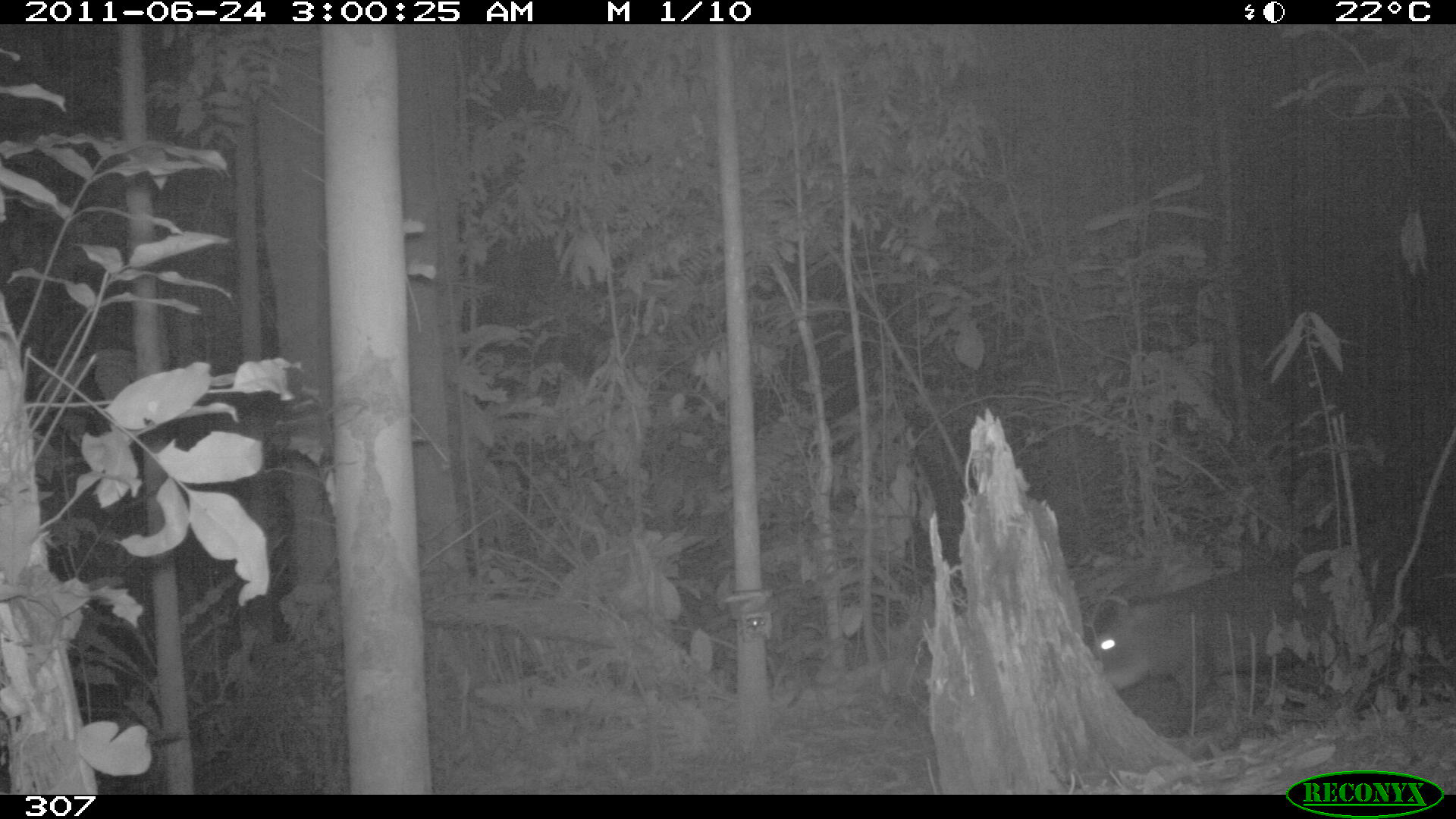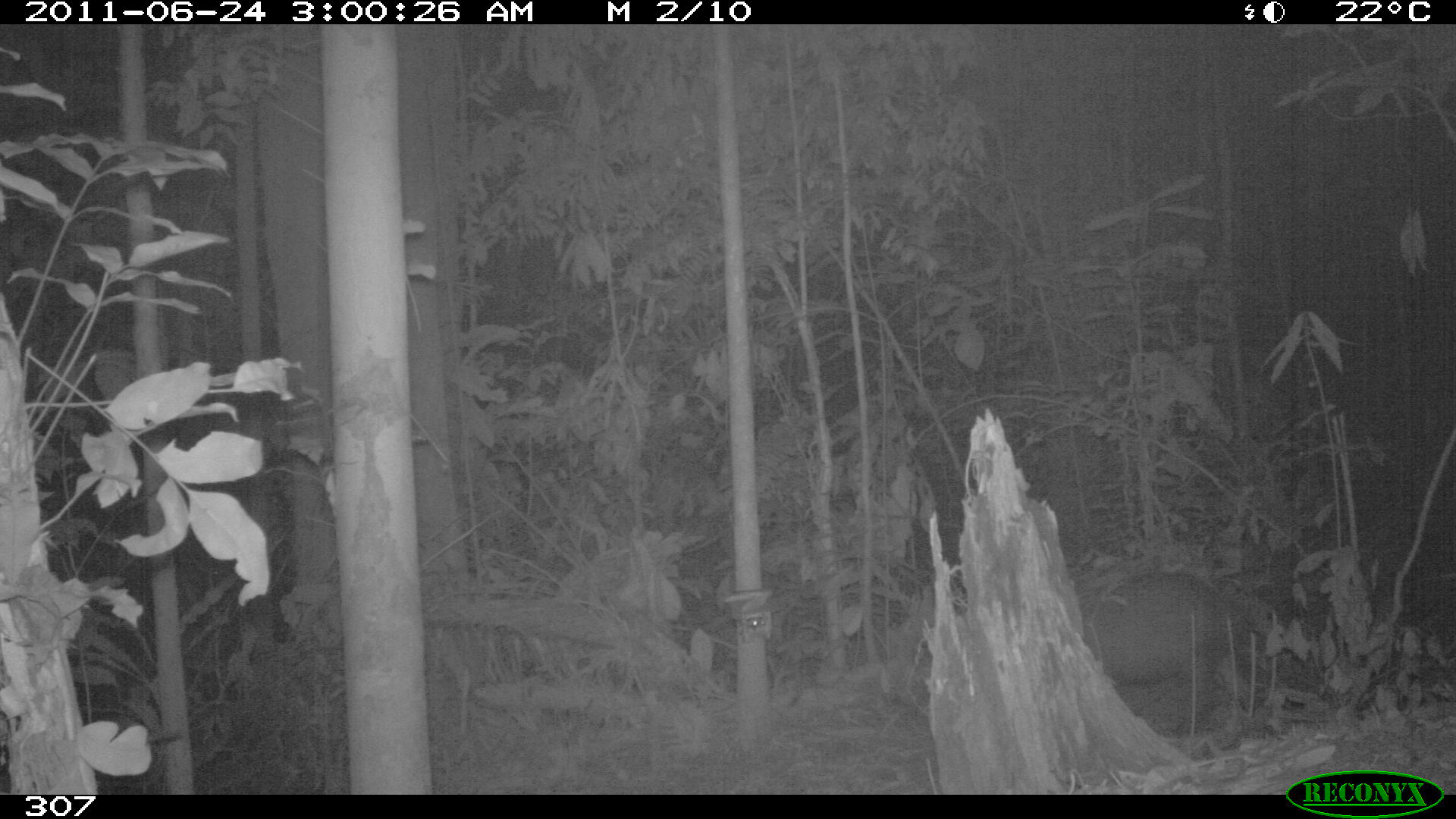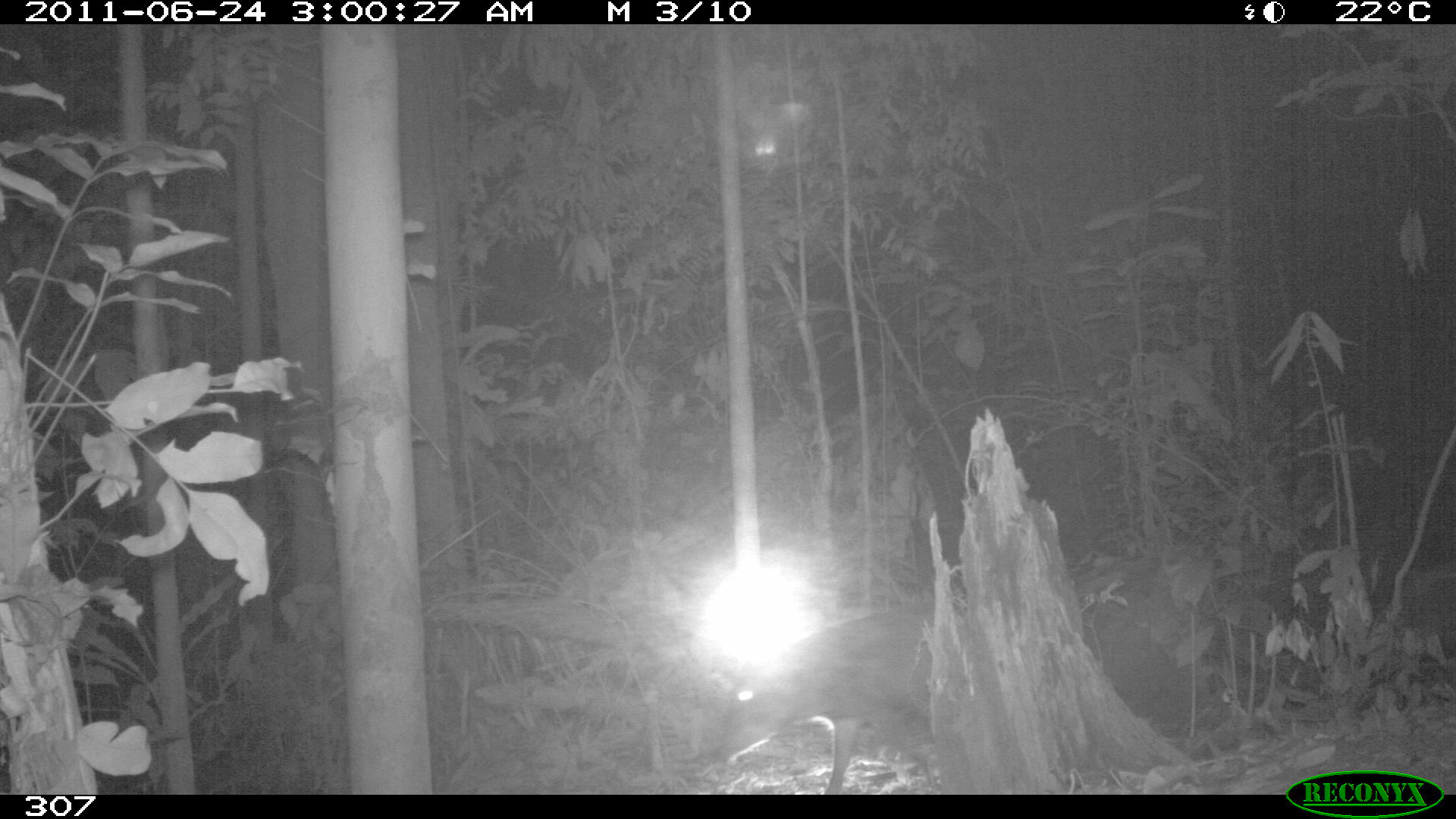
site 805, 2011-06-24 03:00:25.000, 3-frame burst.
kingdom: Animalia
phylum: Chordata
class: Mammalia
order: Artiodactyla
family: Tayassuidae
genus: Tayassu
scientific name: Tayassu pecari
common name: white-lipped peccary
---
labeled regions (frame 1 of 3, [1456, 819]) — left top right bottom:
tayassu pecari: 1089 558 1376 736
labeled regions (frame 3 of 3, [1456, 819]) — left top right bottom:
tayassu pecari: 715 604 969 794